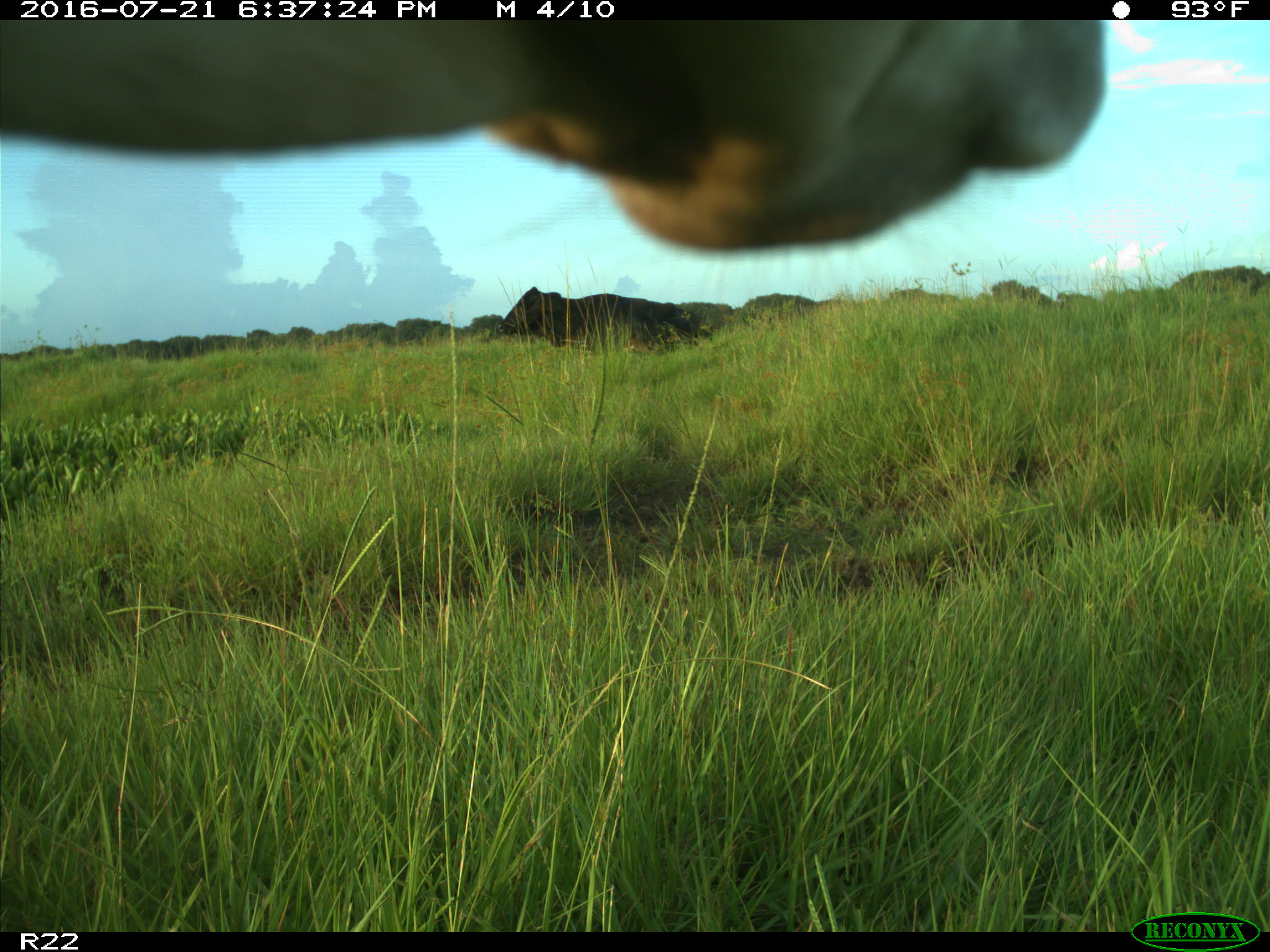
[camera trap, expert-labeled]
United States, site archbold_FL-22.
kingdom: Animalia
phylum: Chordata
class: Mammalia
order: Artiodactyla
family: Bovidae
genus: Bos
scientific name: Bos taurus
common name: domestic cow